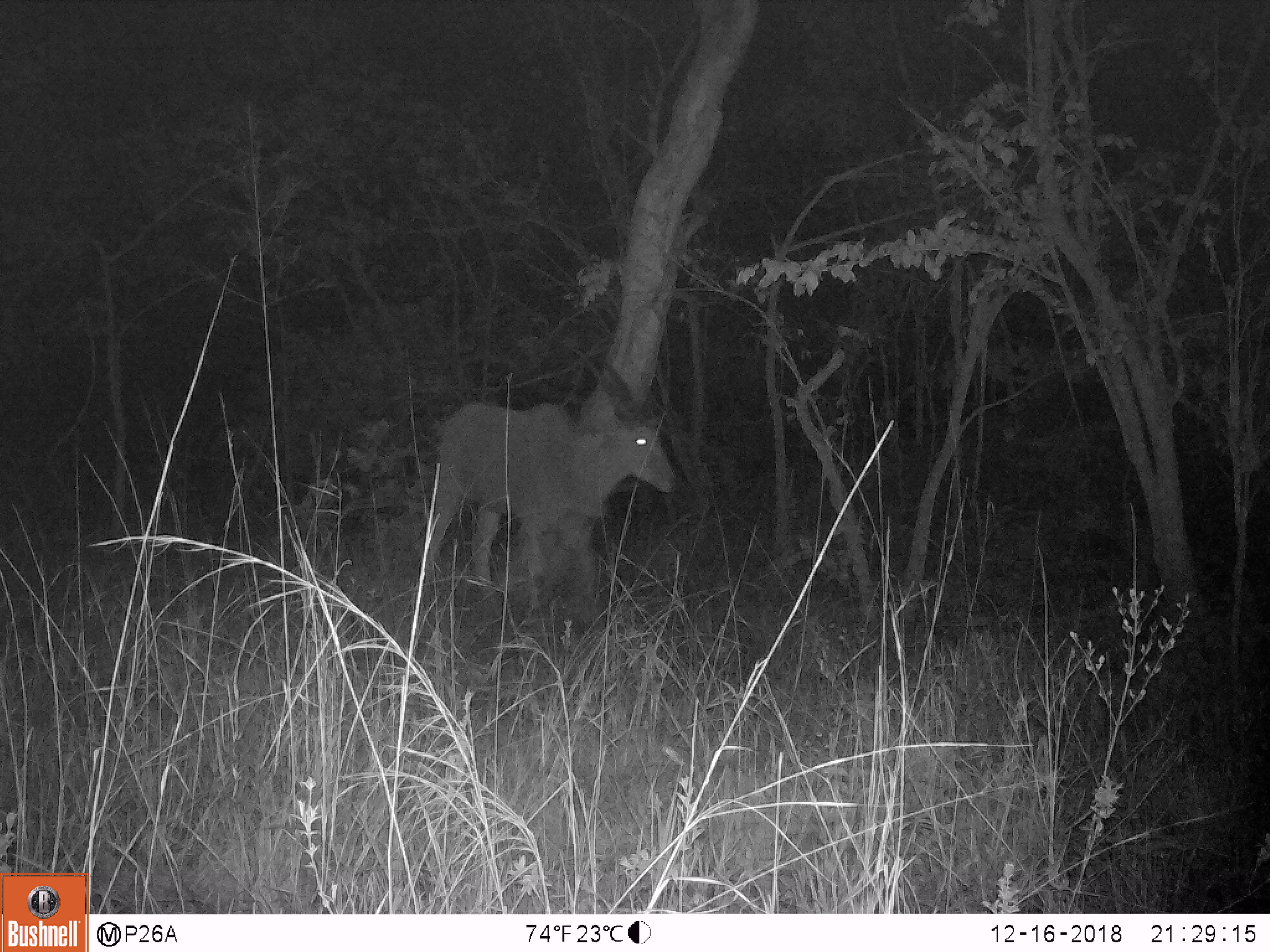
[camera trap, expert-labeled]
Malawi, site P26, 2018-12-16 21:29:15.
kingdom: Animalia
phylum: Chordata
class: Mammalia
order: Artiodactyla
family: Bovidae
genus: Tragelaphus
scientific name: Tragelaphus oryx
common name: common eland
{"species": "common eland (Tragelaphus oryx)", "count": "1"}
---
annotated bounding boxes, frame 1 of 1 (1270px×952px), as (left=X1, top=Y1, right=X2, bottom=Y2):
common eland: (left=405, top=337, right=679, bottom=604)